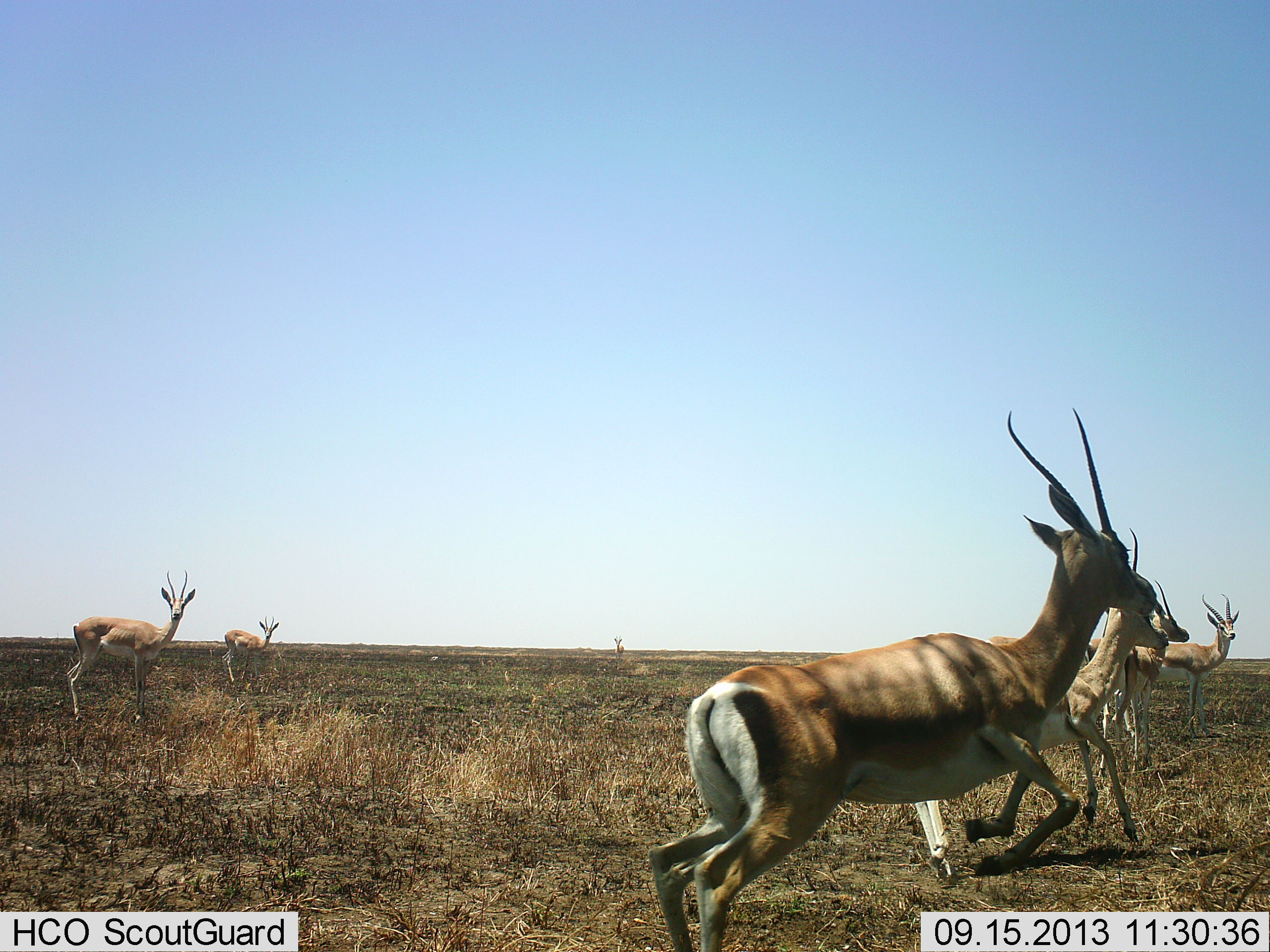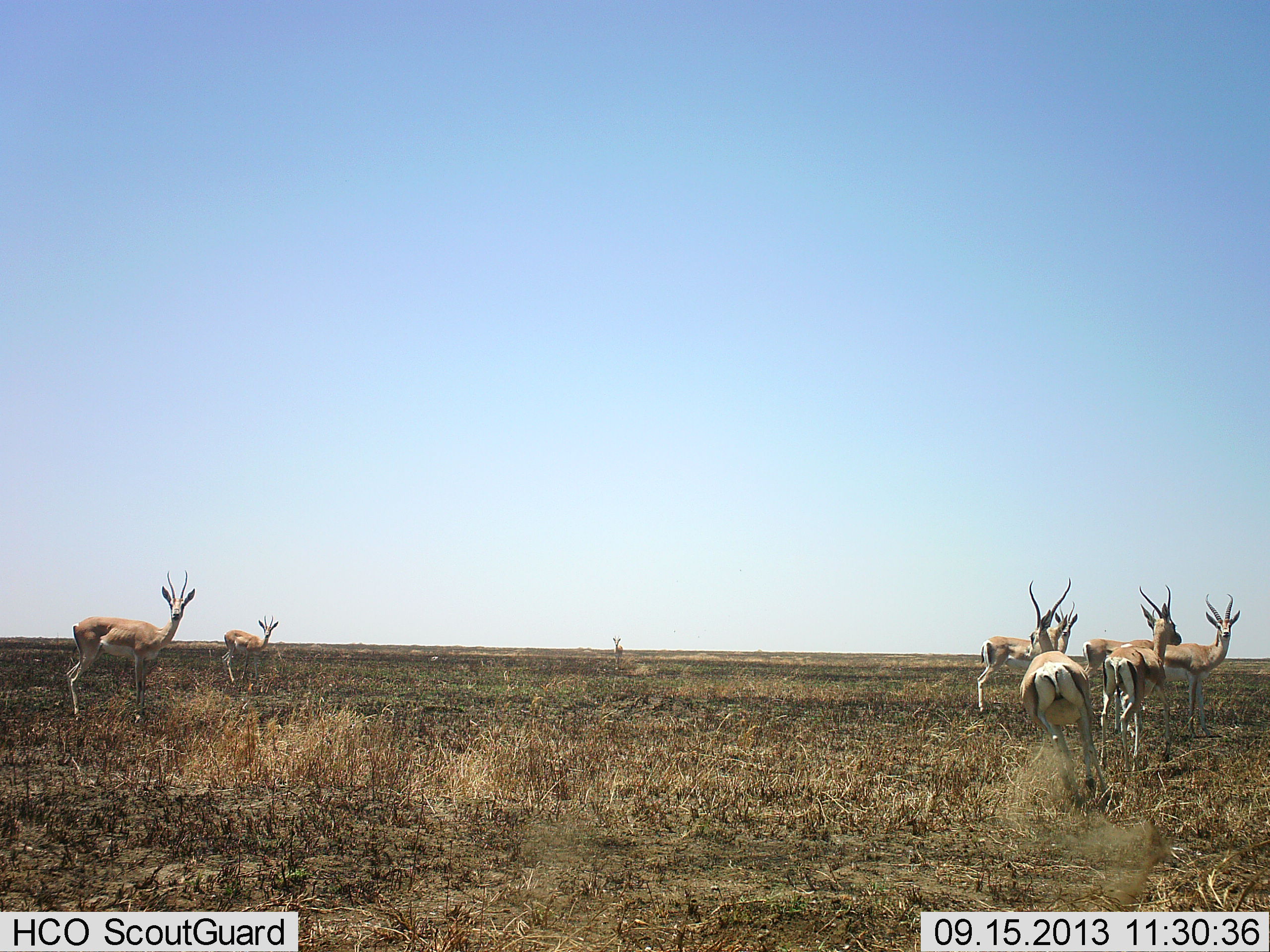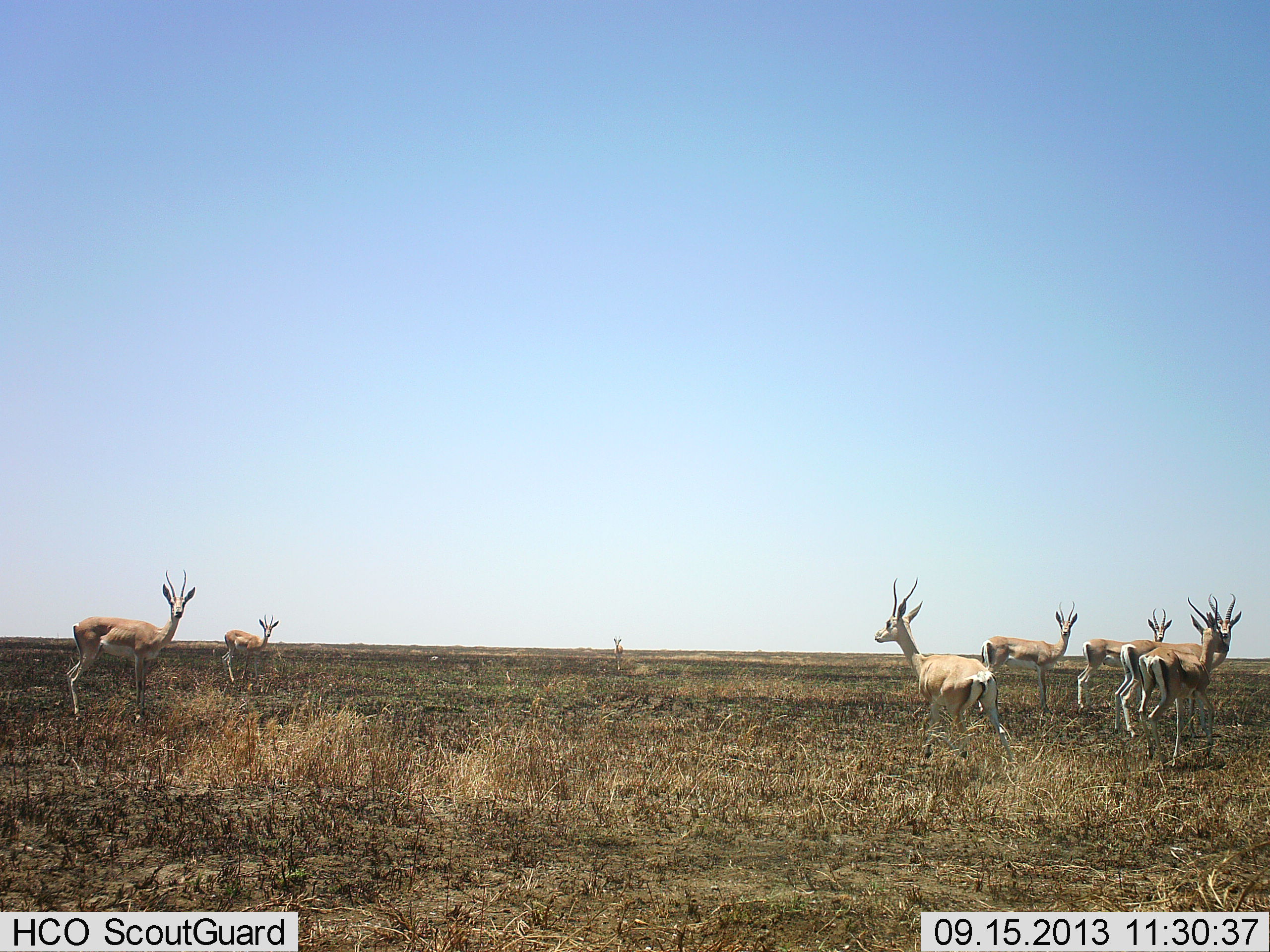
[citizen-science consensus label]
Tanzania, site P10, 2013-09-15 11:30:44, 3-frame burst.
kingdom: Animalia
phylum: Chordata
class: Mammalia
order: Artiodactyla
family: Bovidae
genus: Nanger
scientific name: Nanger granti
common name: grant's gazelle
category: gazellegrants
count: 7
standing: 84%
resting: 4%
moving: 64%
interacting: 24%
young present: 0%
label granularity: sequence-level